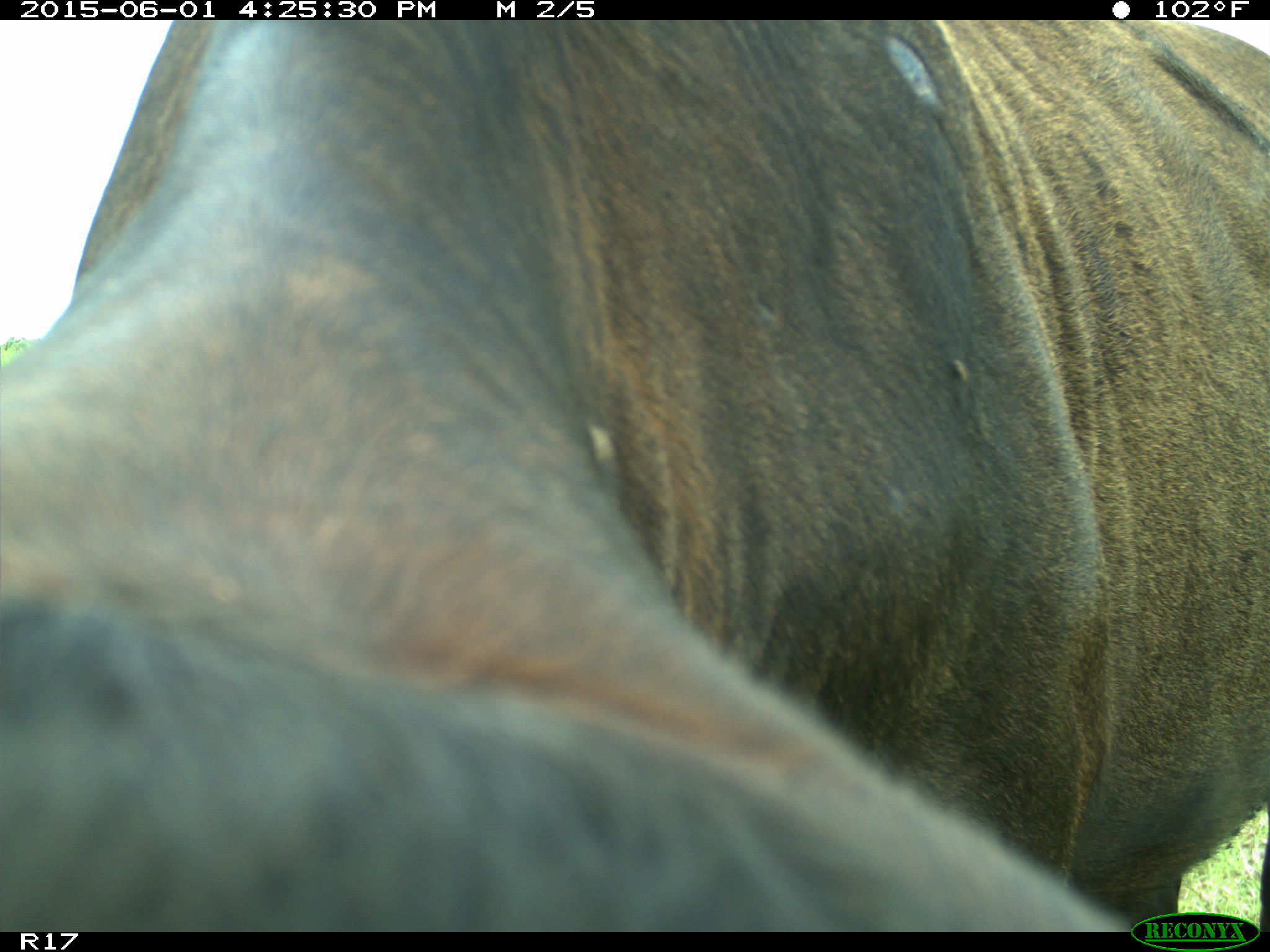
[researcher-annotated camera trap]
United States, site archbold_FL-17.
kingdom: Animalia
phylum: Chordata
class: Mammalia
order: Artiodactyla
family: Bovidae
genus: Bos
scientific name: Bos taurus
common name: domestic cow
Bos taurus (domestic cow).